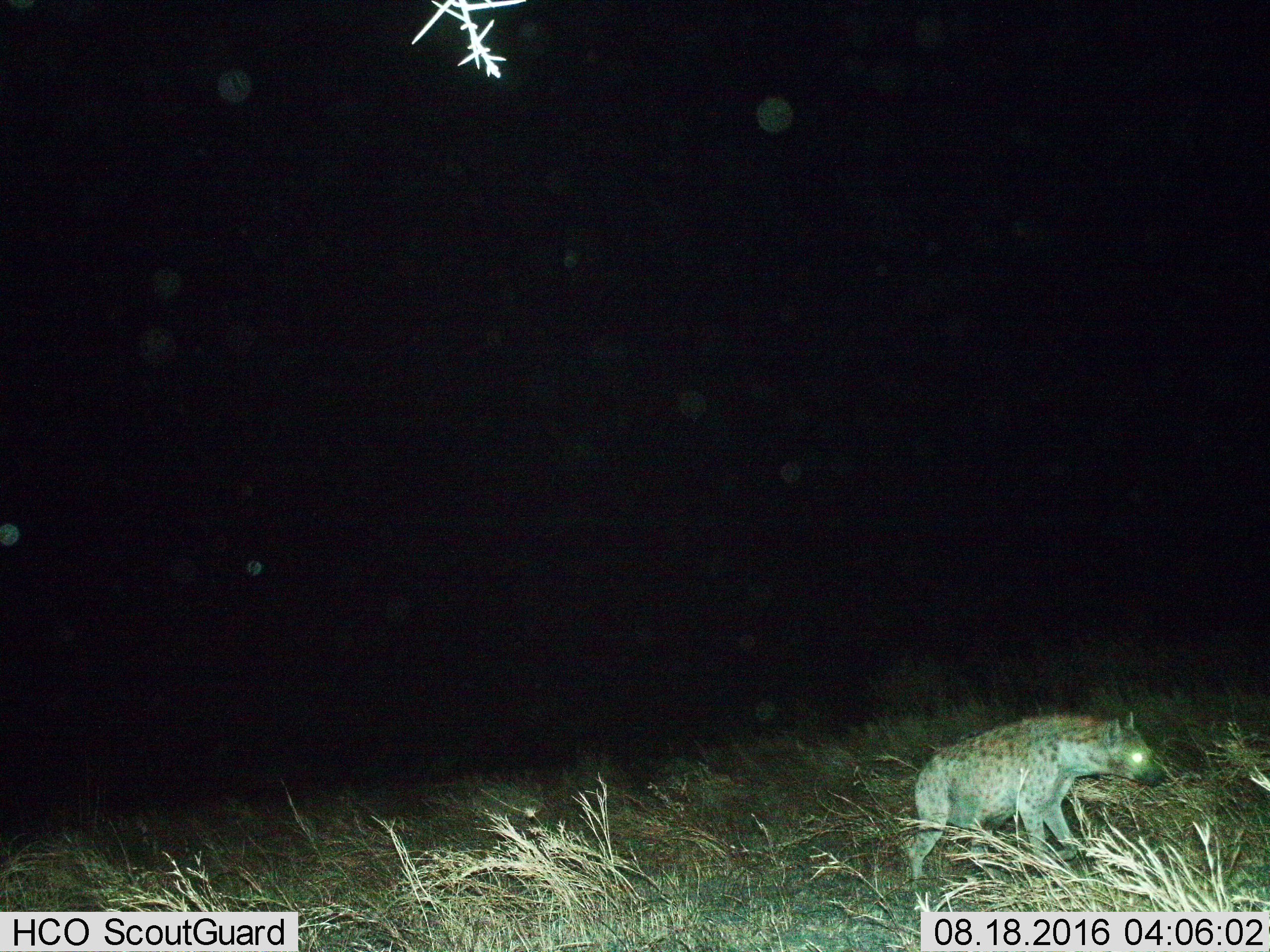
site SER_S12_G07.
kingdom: Animalia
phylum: Chordata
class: Mammalia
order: Carnivora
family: Hyaenidae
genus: Crocuta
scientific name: Crocuta crocuta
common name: spotted hyena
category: hyenaspotted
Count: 1.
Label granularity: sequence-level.